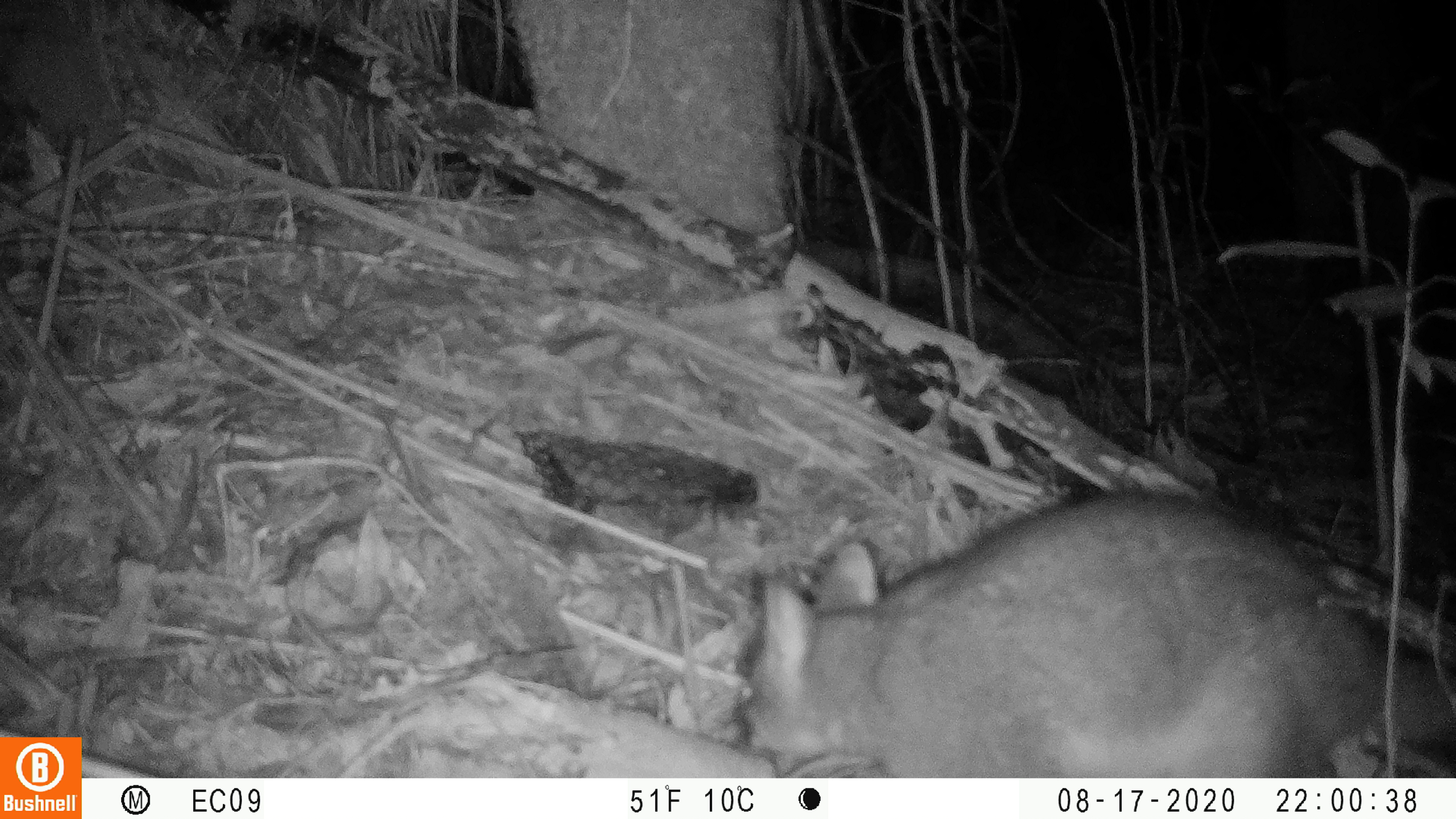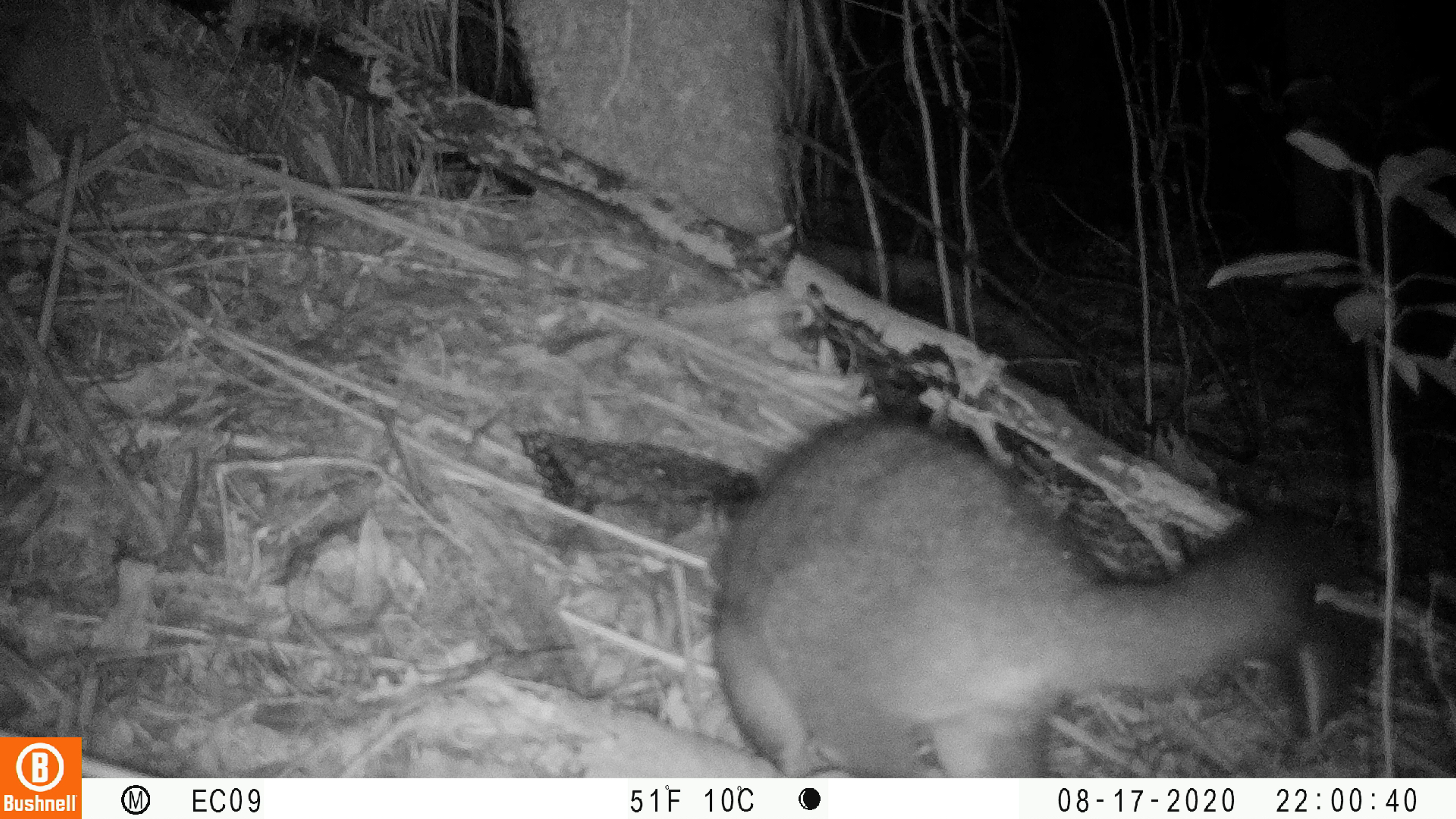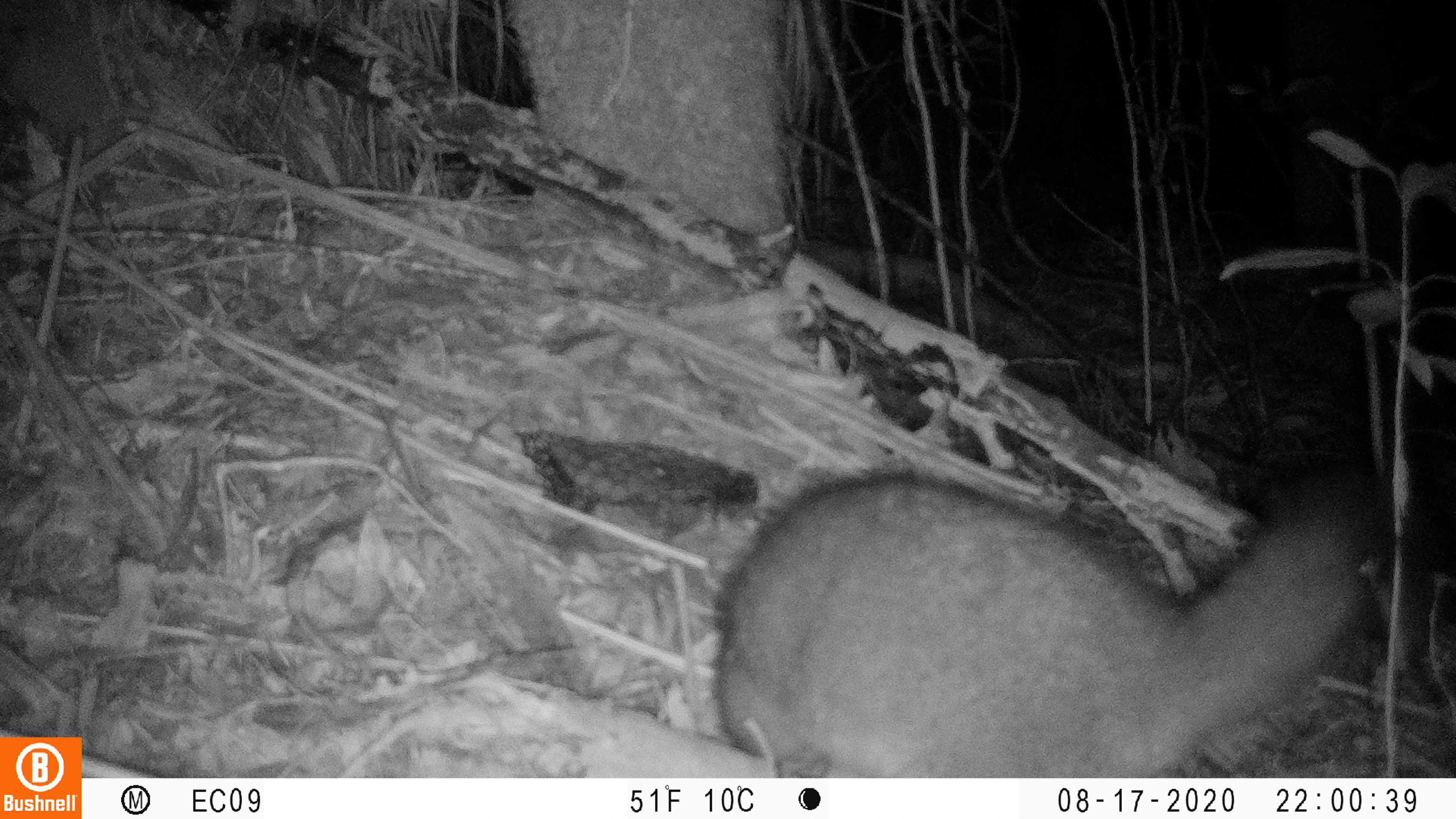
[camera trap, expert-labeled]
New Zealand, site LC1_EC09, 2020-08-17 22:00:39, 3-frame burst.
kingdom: Animalia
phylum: Chordata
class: Mammalia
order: Diprotodontia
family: Phalangeridae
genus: Trichosurus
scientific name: Trichosurus vulpecula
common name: common brushtail possum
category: possum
Possum (common brushtail possum) (Trichosurus vulpecula).